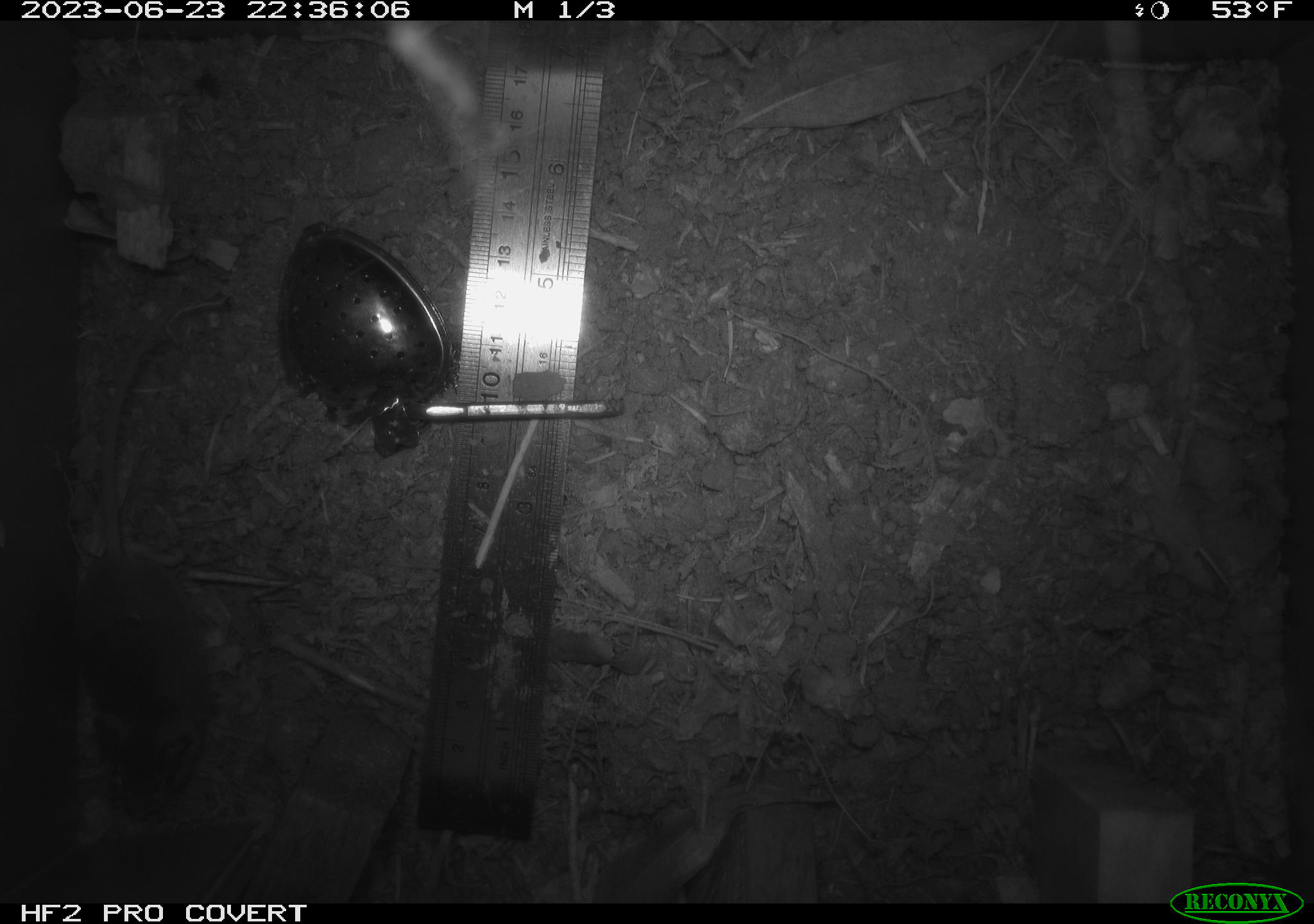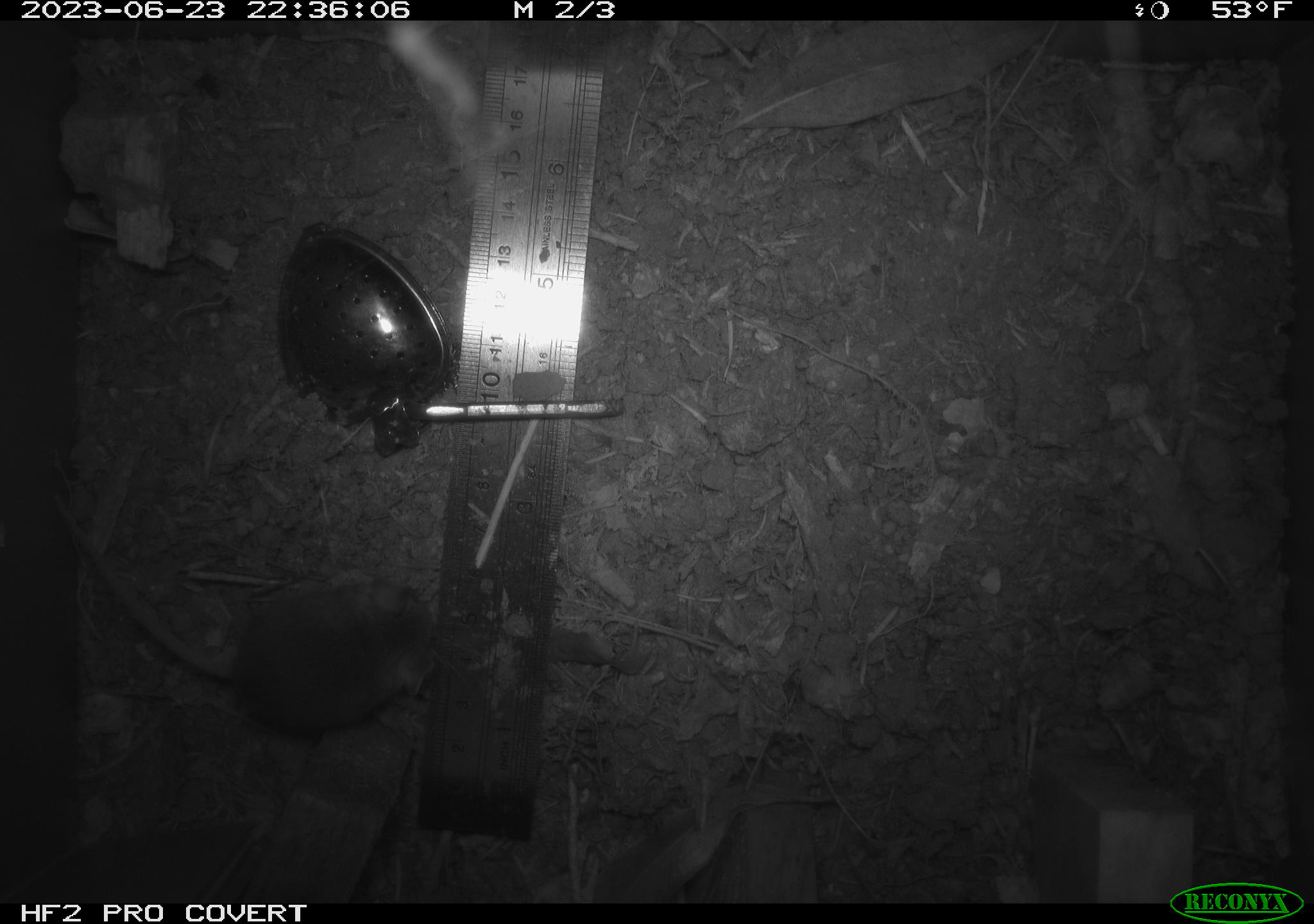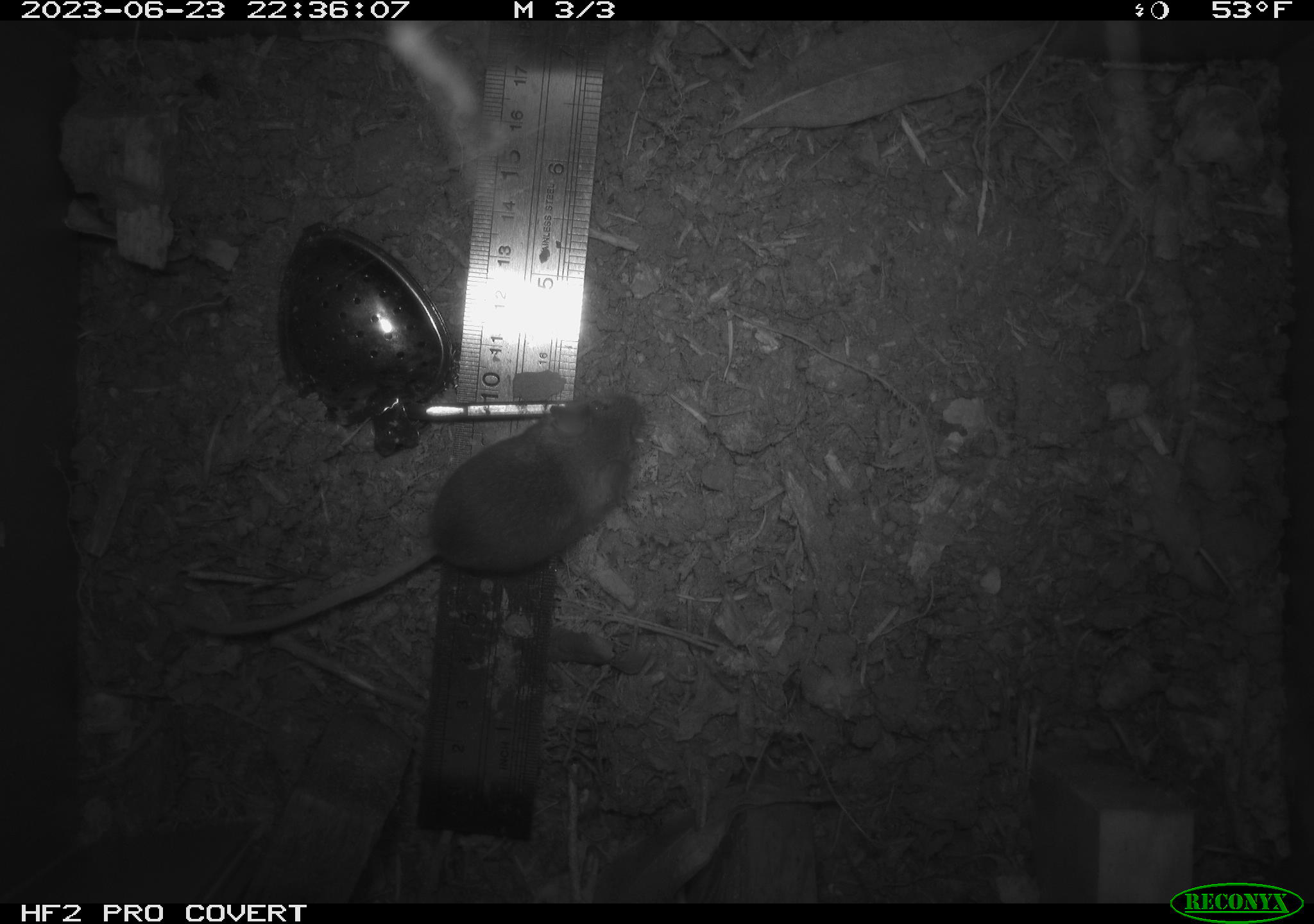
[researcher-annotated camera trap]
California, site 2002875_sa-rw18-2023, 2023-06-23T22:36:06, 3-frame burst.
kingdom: Animalia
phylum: Chordata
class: Mammalia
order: Rodentia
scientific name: Rodentia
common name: mouse species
Mouse species (Rodentia).